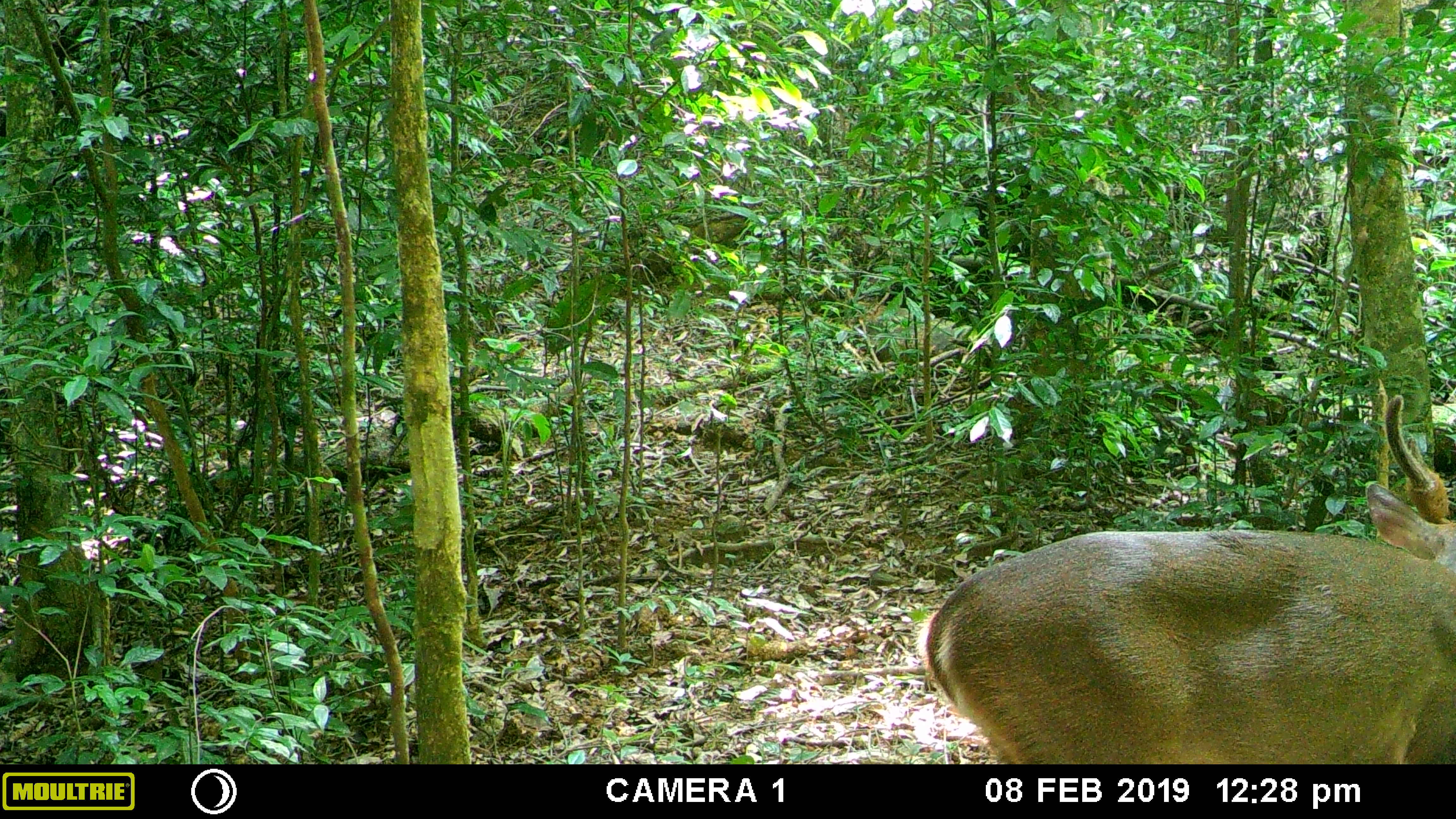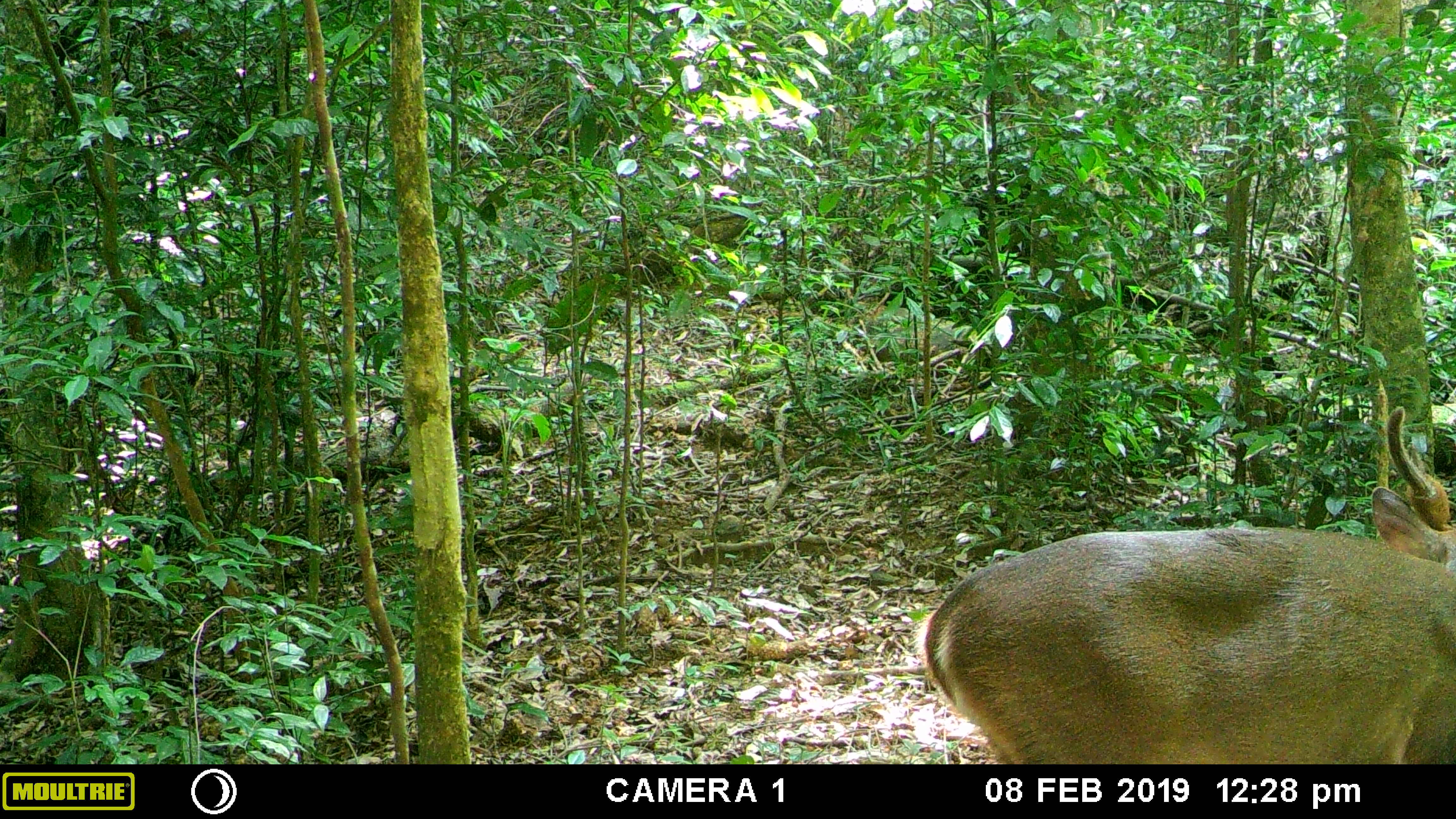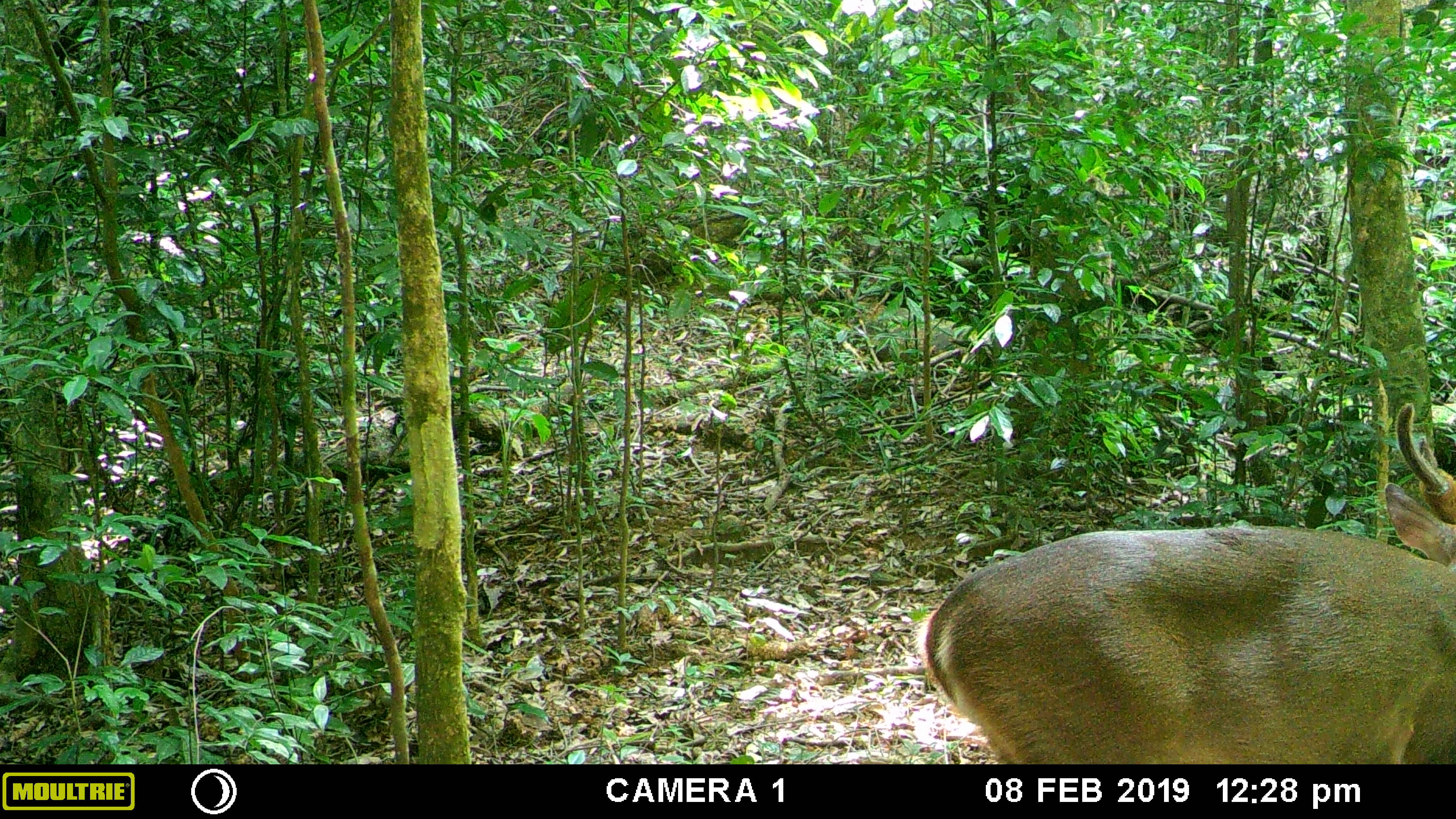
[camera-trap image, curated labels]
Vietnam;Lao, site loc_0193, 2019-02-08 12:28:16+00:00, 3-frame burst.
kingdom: Animalia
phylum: Chordata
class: Mammalia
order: Artiodactyla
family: Cervidae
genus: Muntiacus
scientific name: Muntiacus vuquangensis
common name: large-antlered muntjac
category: large antlered muntjac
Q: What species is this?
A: Large antlered muntjac (large-antlered muntjac) (Muntiacus vuquangensis).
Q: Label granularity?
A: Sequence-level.